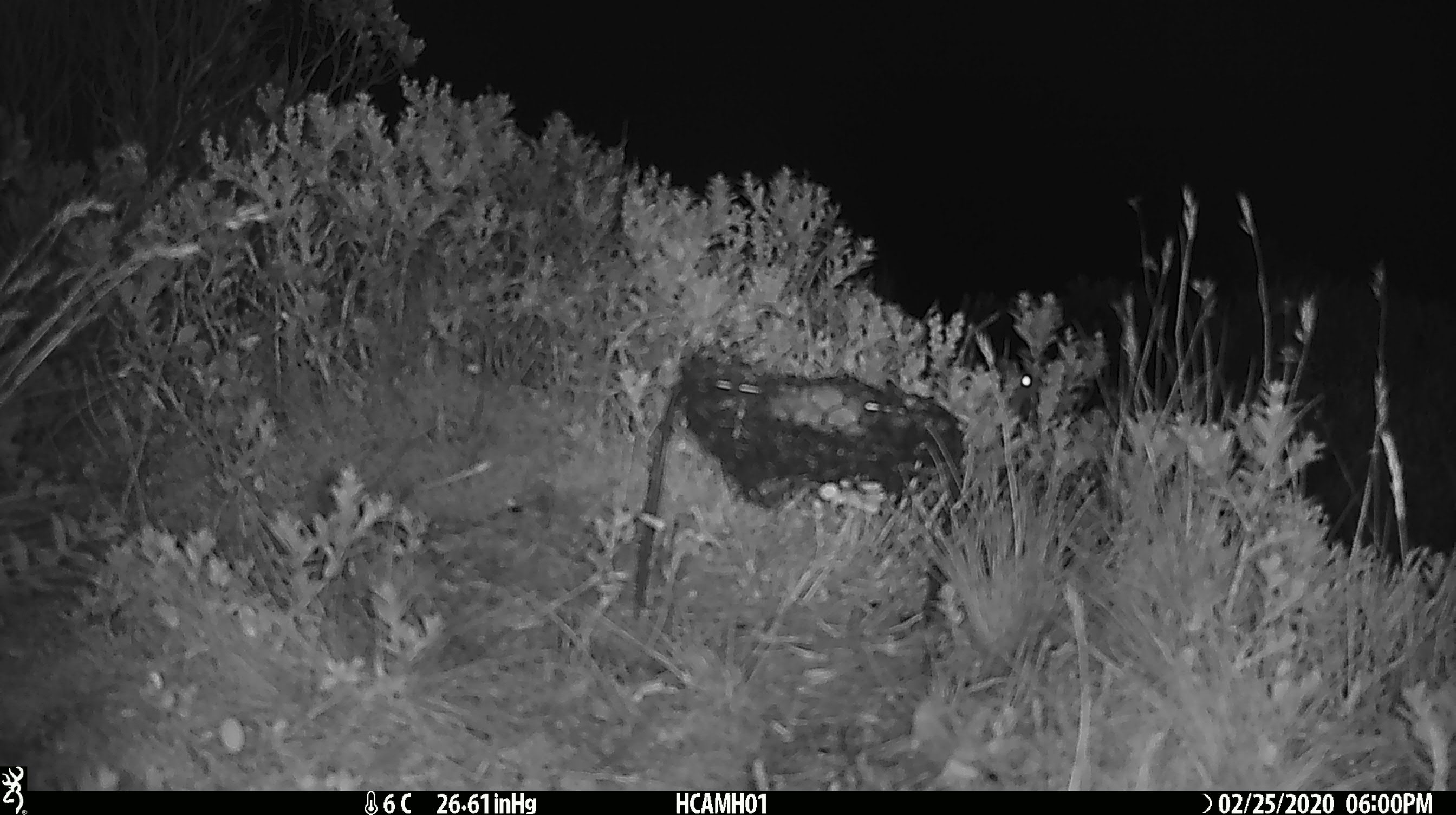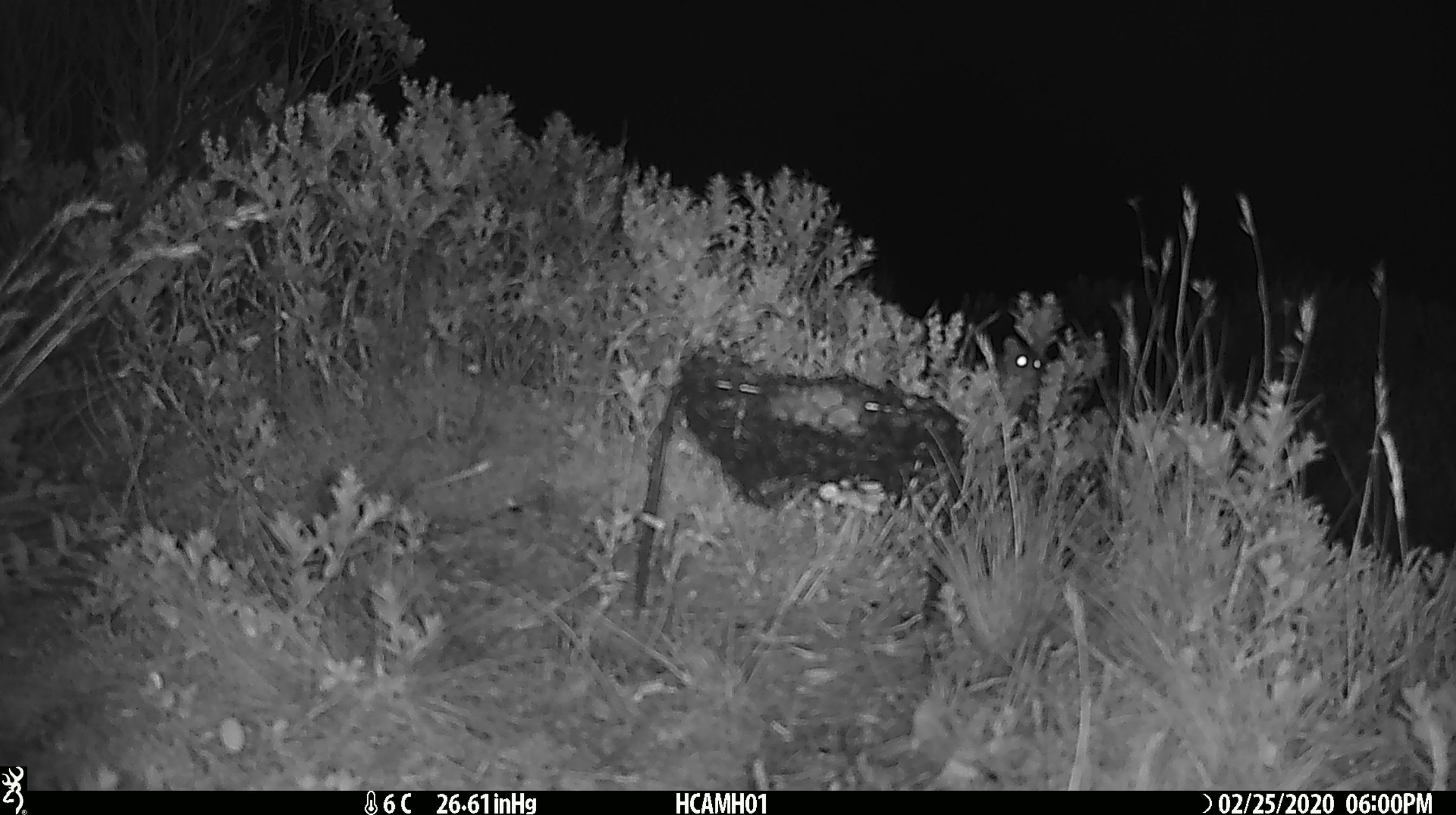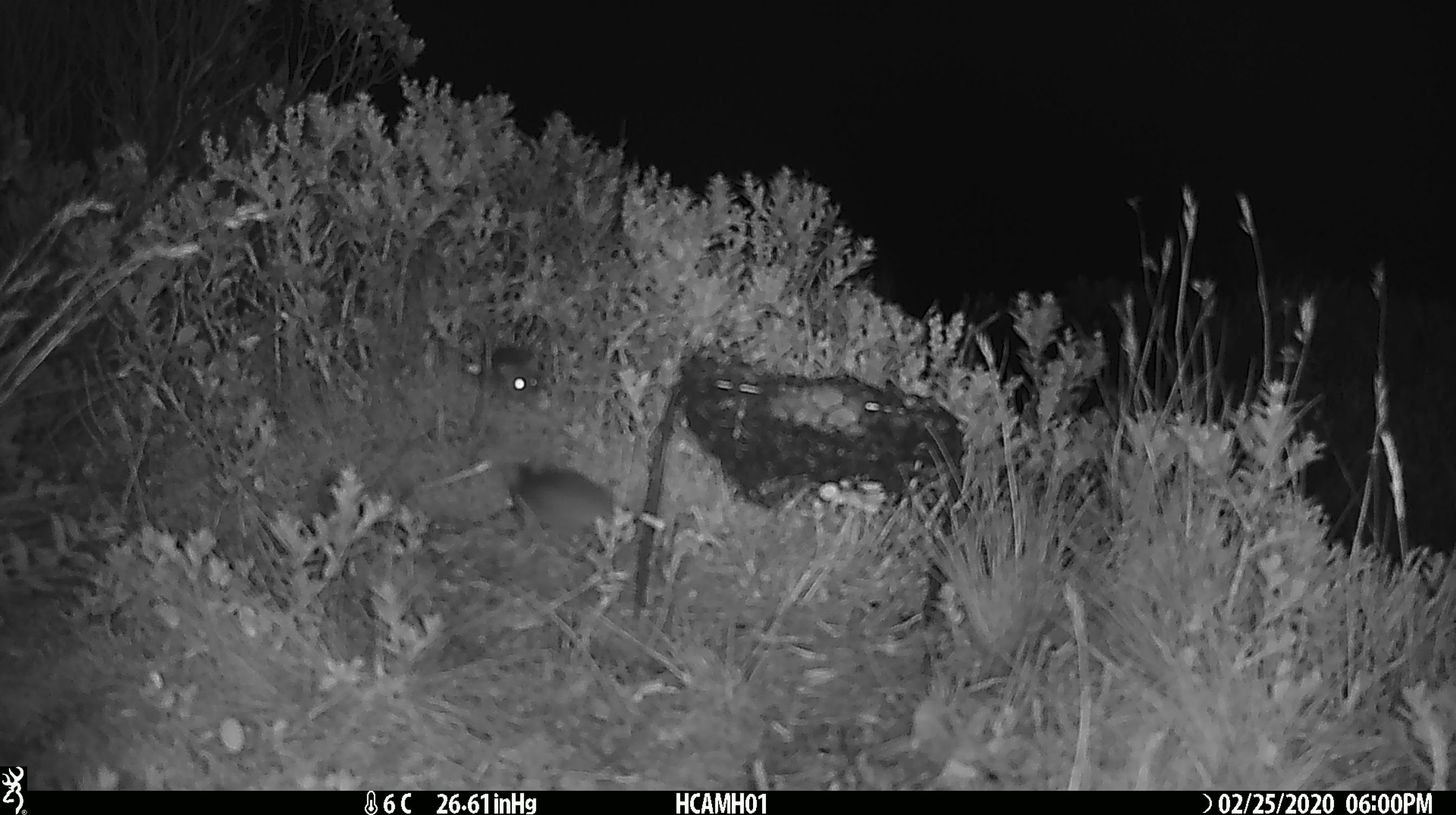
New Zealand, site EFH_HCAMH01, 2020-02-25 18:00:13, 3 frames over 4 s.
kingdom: Animalia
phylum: Chordata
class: Mammalia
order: Rodentia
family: Muridae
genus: Mus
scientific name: Mus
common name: mouse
Mouse (Mus).